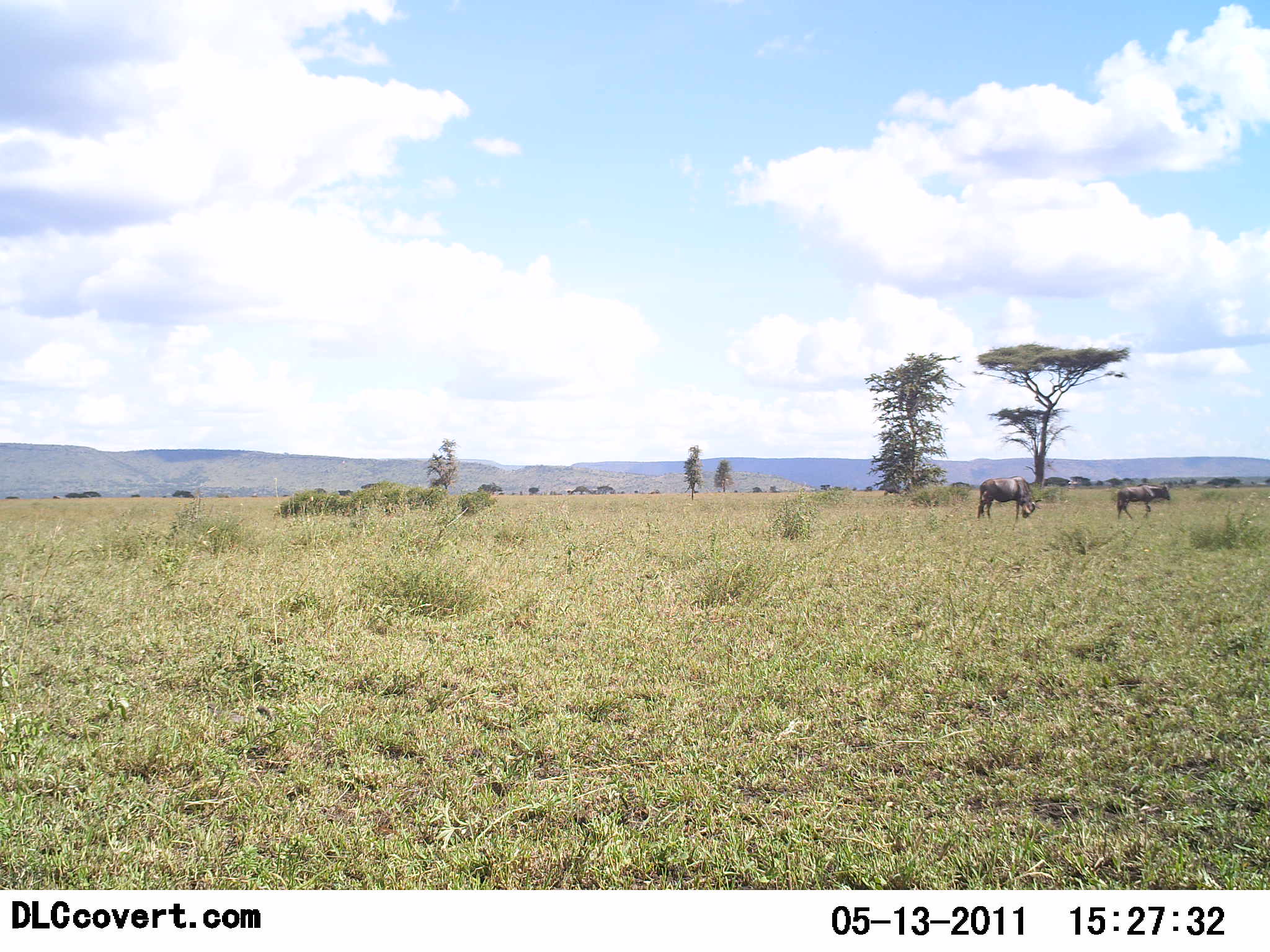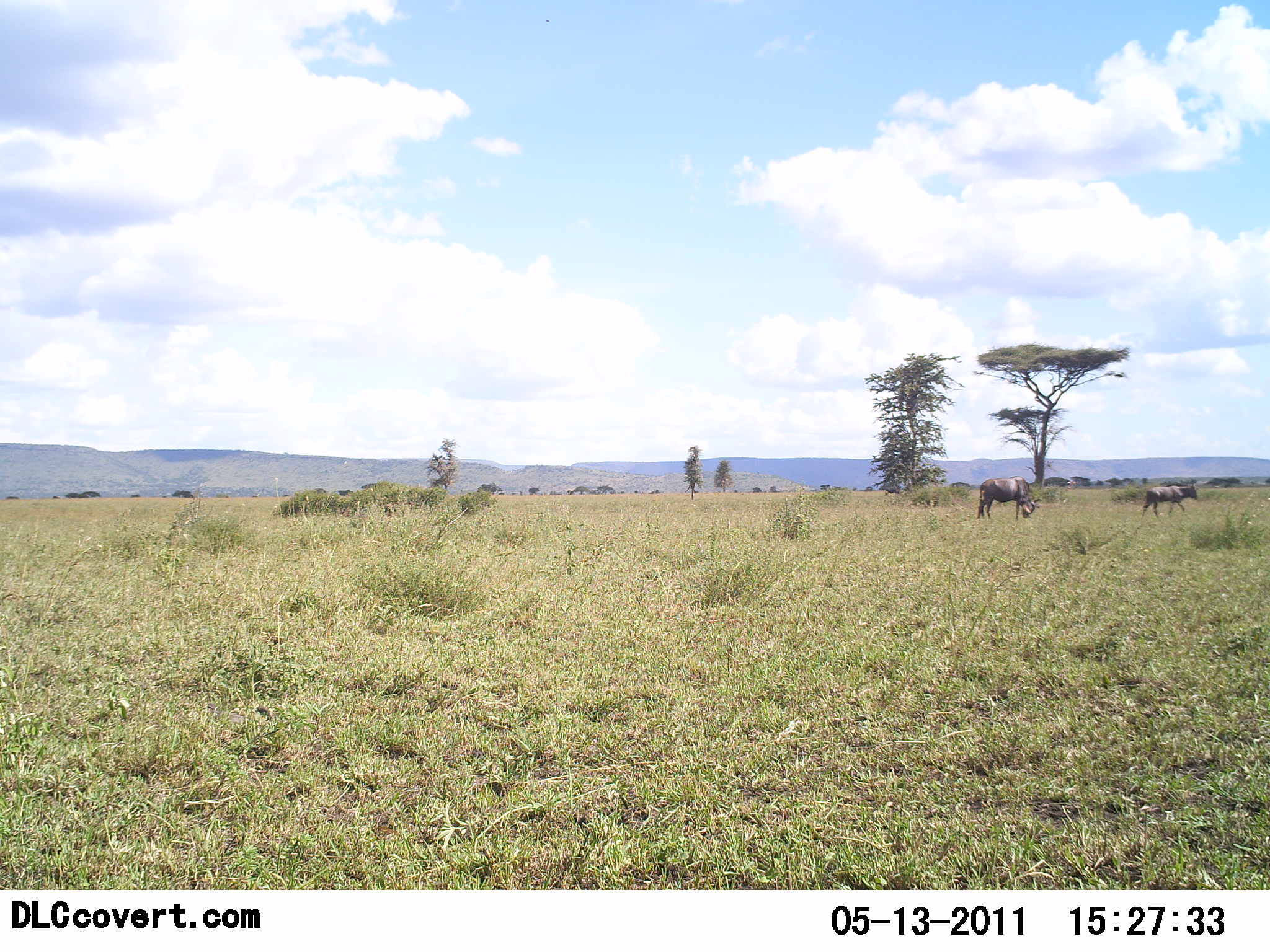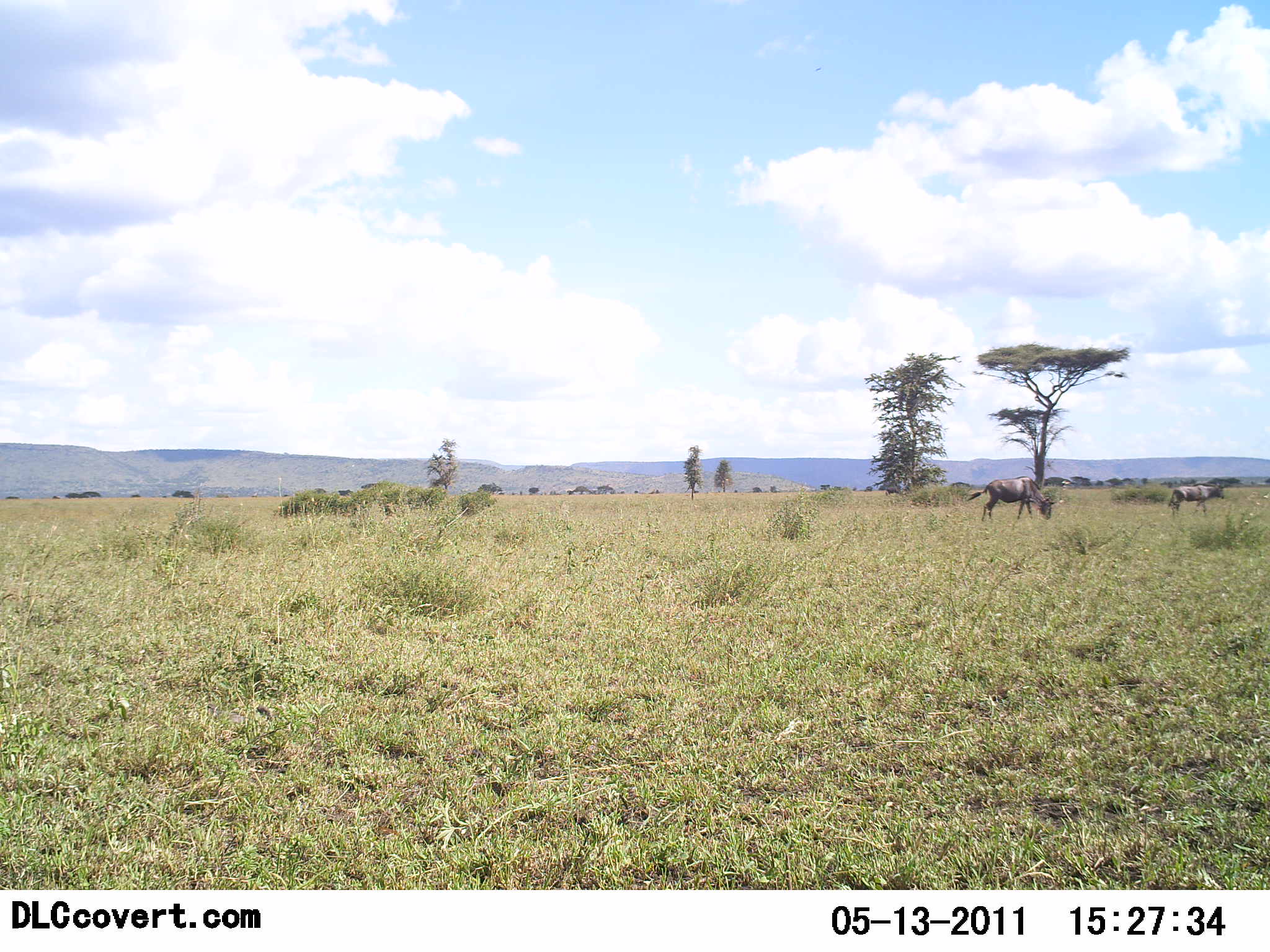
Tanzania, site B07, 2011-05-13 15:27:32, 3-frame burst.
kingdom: Animalia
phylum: Chordata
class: Mammalia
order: Artiodactyla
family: Bovidae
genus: Connochaetes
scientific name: Connochaetes taurinus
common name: blue wildebeest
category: wildebeest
Wildebeest (blue wildebeest) (Connochaetes taurinus), count 2. Behavior (volunteer vote fractions): standing 45%, resting 0%, moving 73%, interacting 0%. Young present (vote fraction): 36%. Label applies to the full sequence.